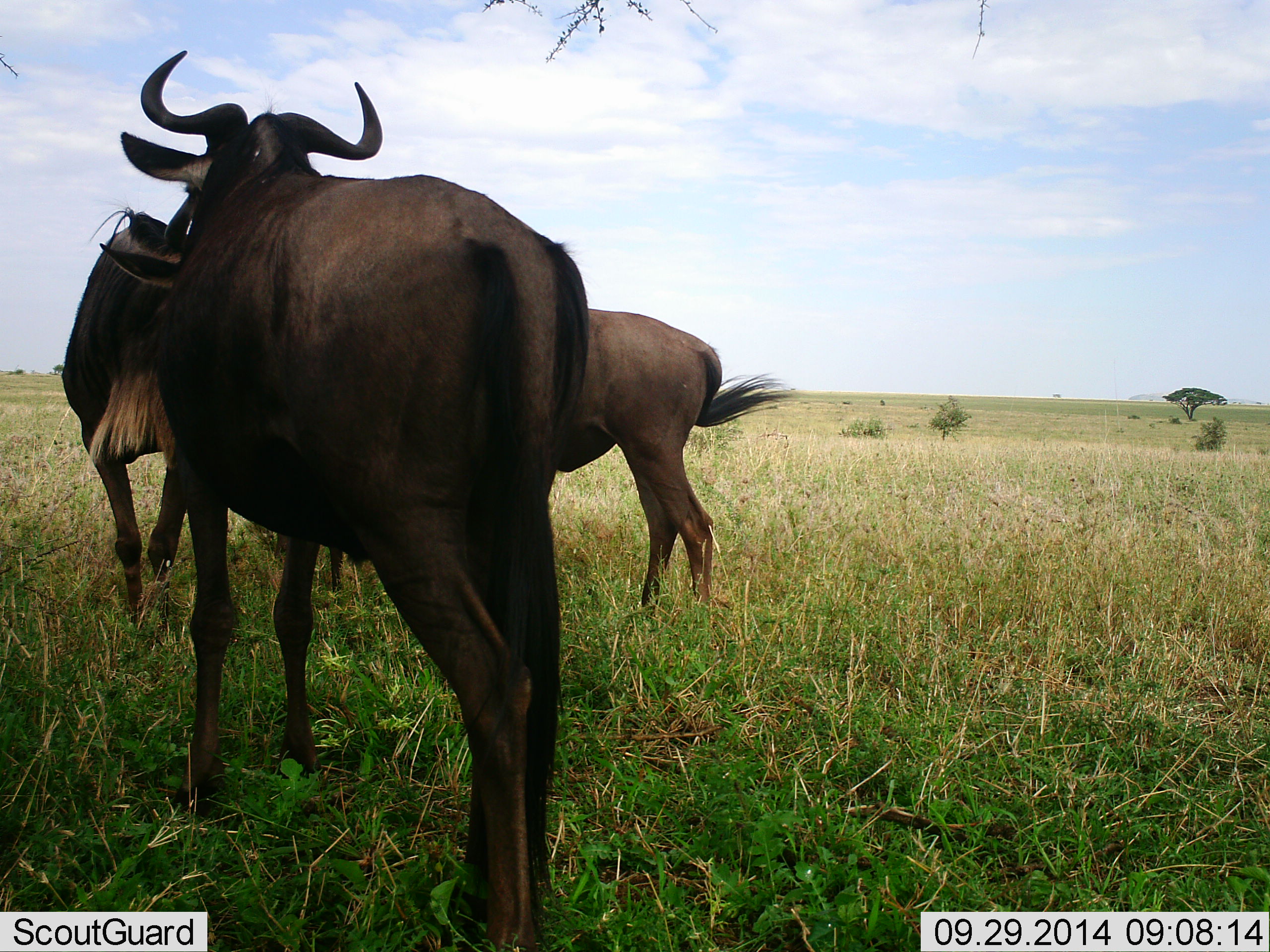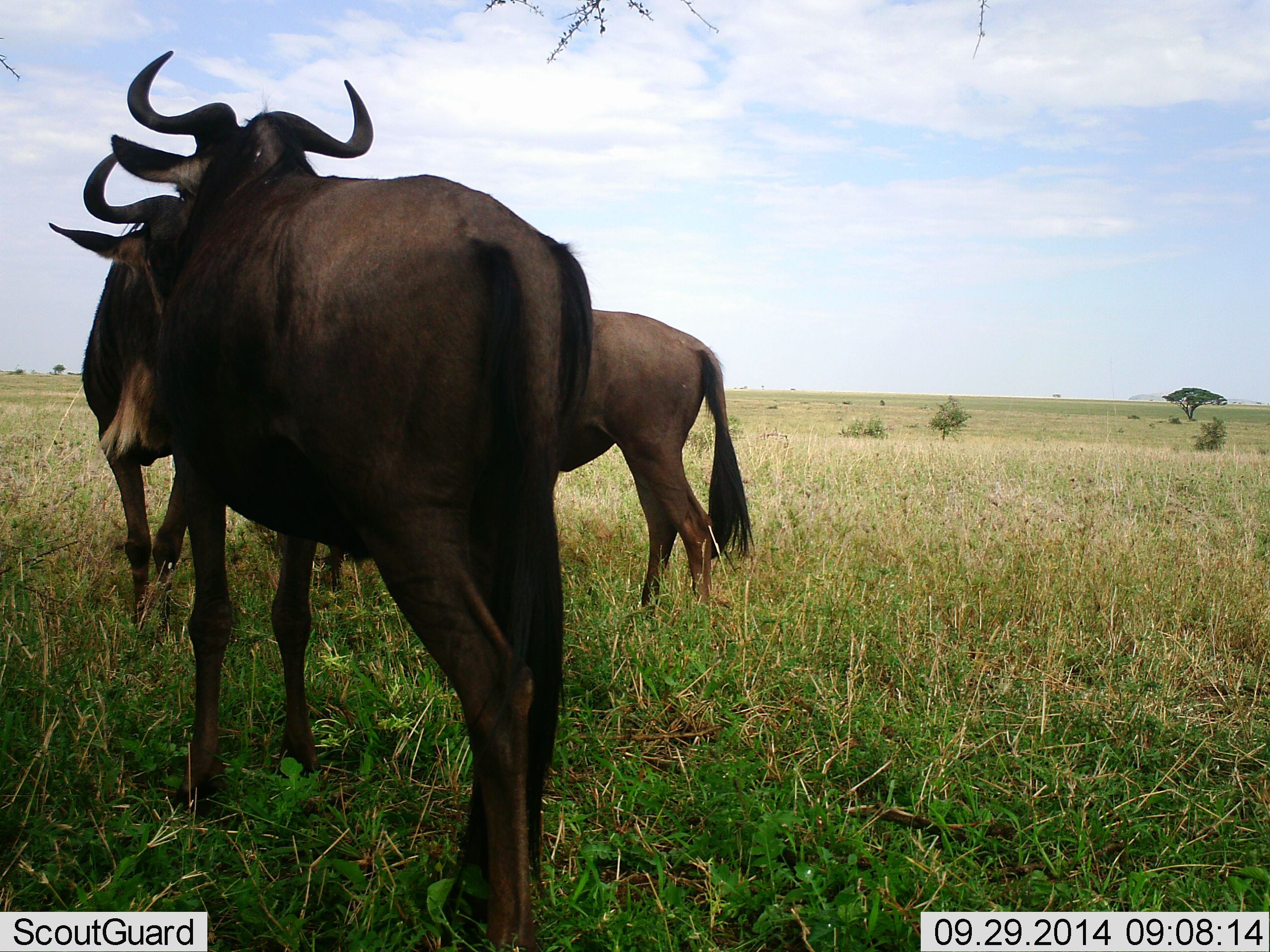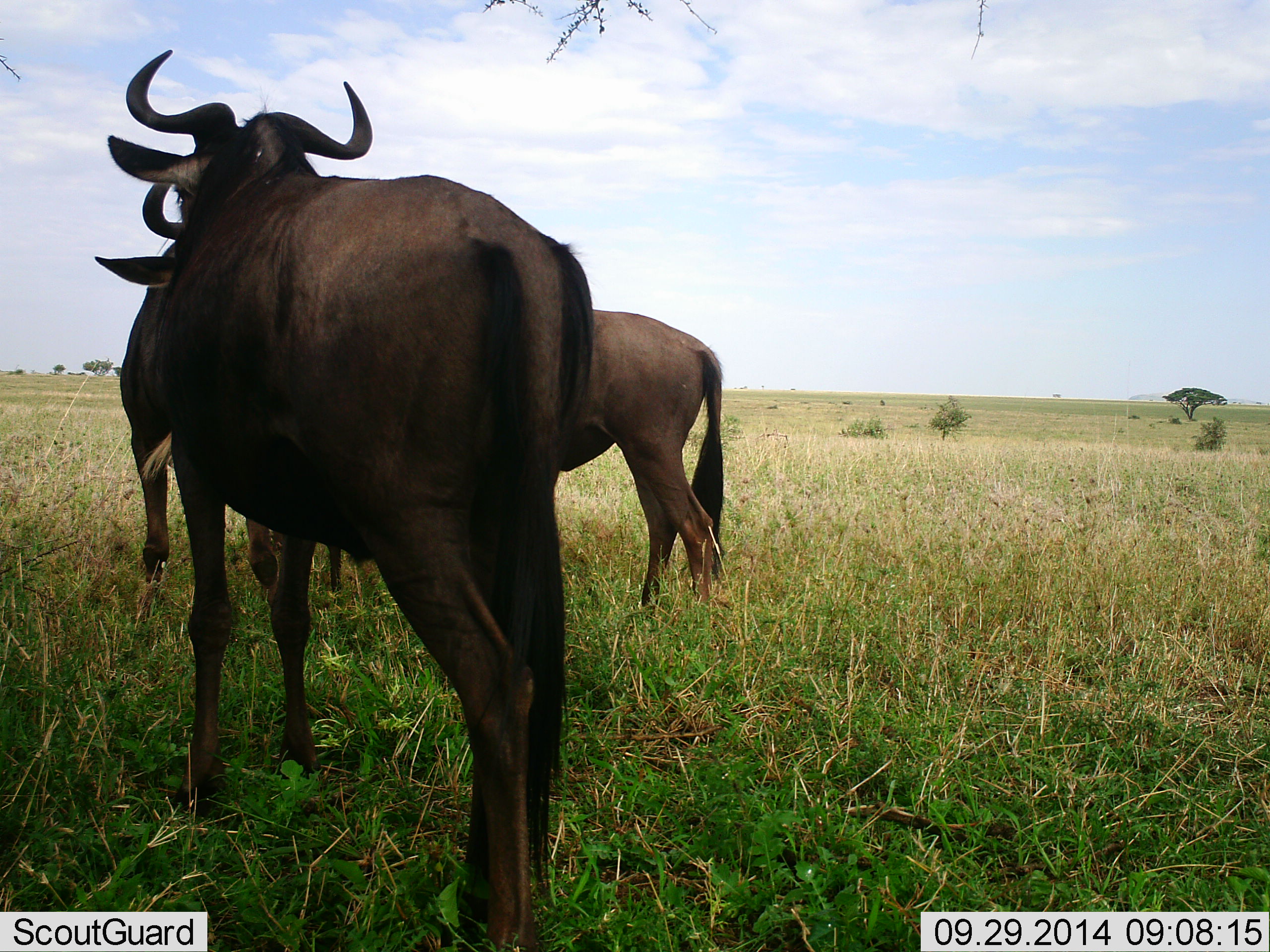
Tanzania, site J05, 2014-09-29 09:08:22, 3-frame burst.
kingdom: Animalia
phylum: Chordata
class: Mammalia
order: Artiodactyla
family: Bovidae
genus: Connochaetes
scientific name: Connochaetes taurinus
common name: blue wildebeest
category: wildebeest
Wildebeest (blue wildebeest) (Connochaetes taurinus), count 3. Behavior (volunteer vote fractions): standing 100%, resting 0%, moving 0%, interacting 20%. Young present (vote fraction): 0%. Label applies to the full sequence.